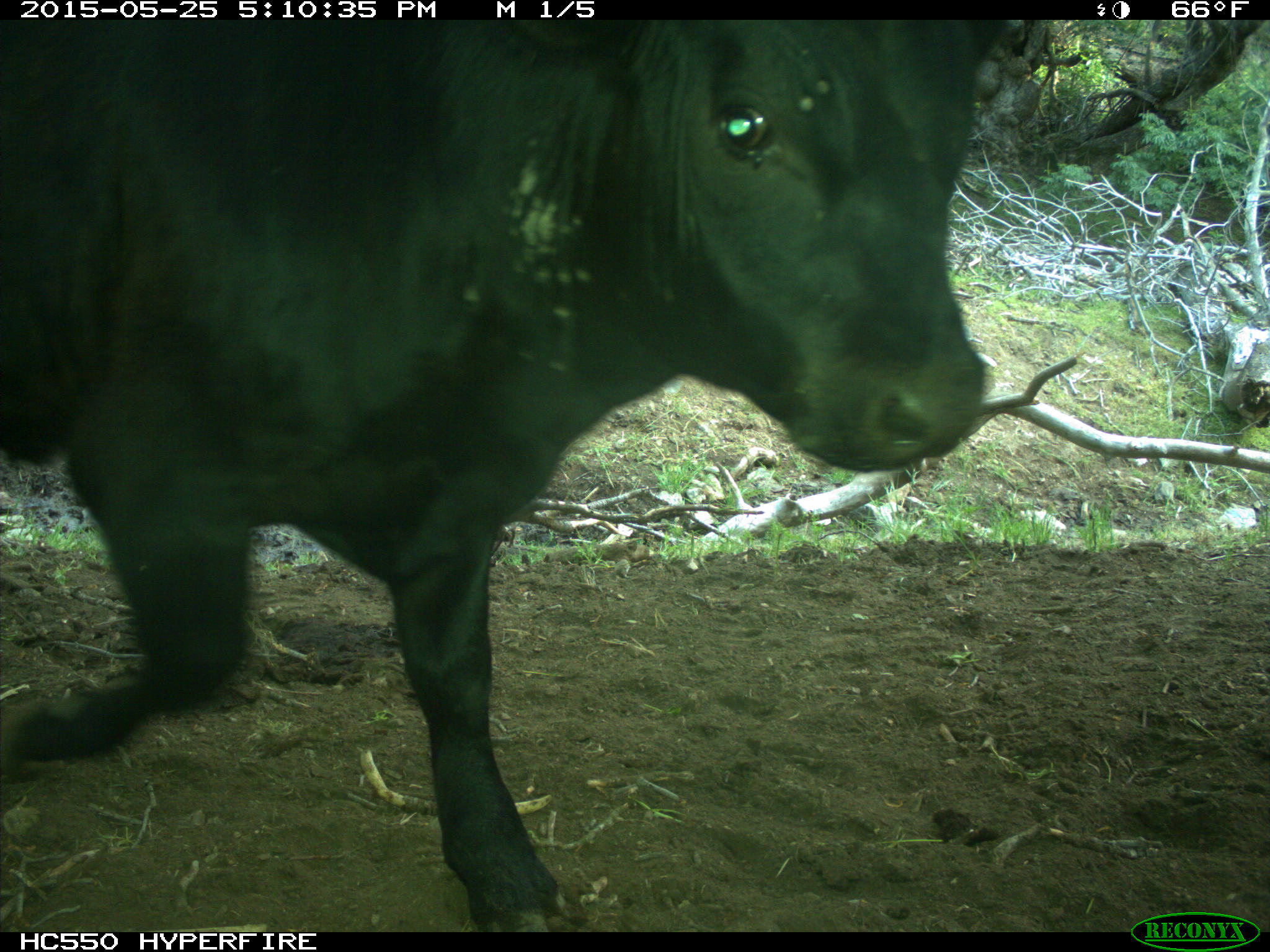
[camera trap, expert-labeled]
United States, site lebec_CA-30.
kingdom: Animalia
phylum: Chordata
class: Mammalia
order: Artiodactyla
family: Bovidae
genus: Bos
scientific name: Bos taurus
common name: domestic cow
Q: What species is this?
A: Bos taurus (domestic cow).